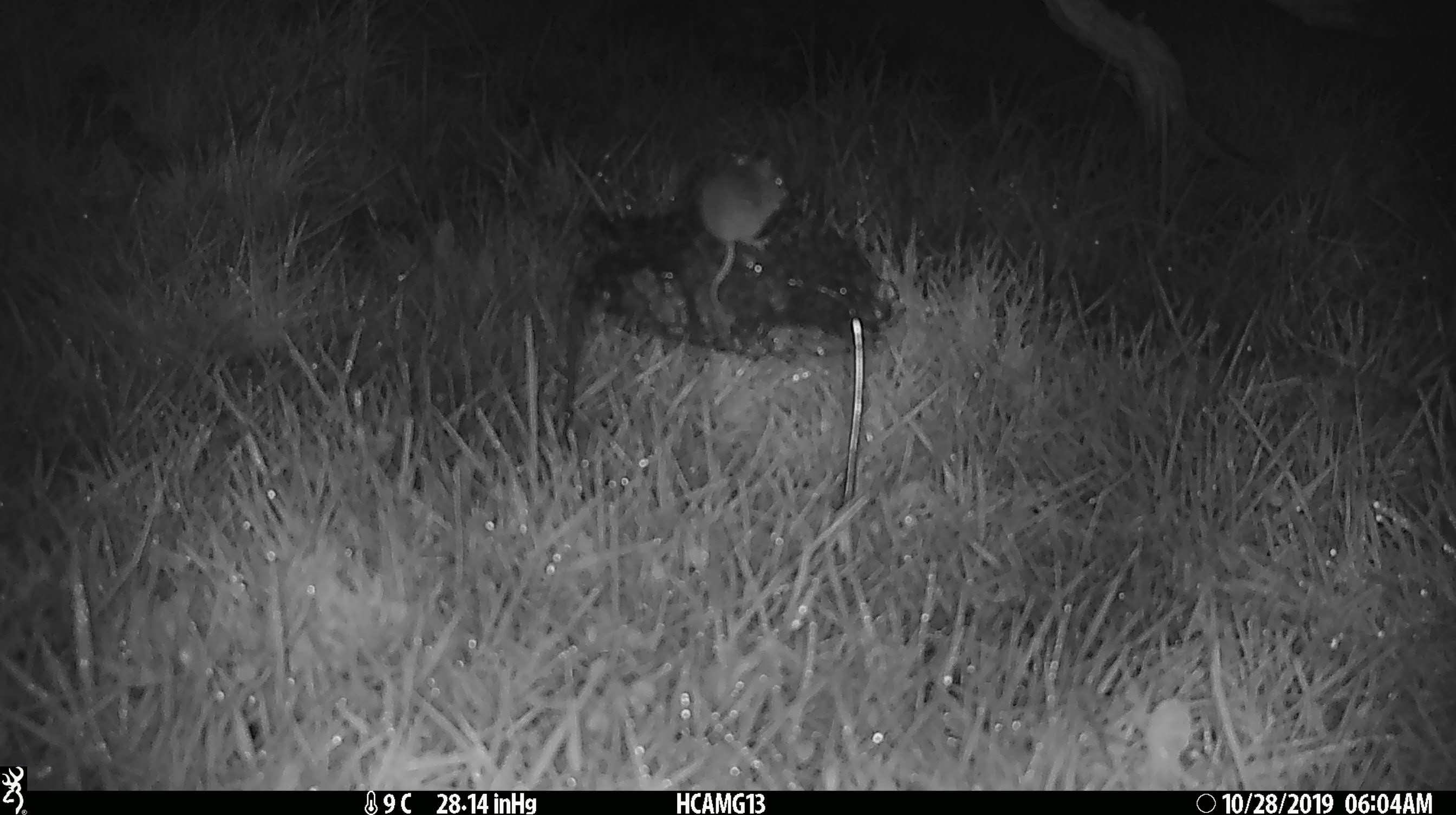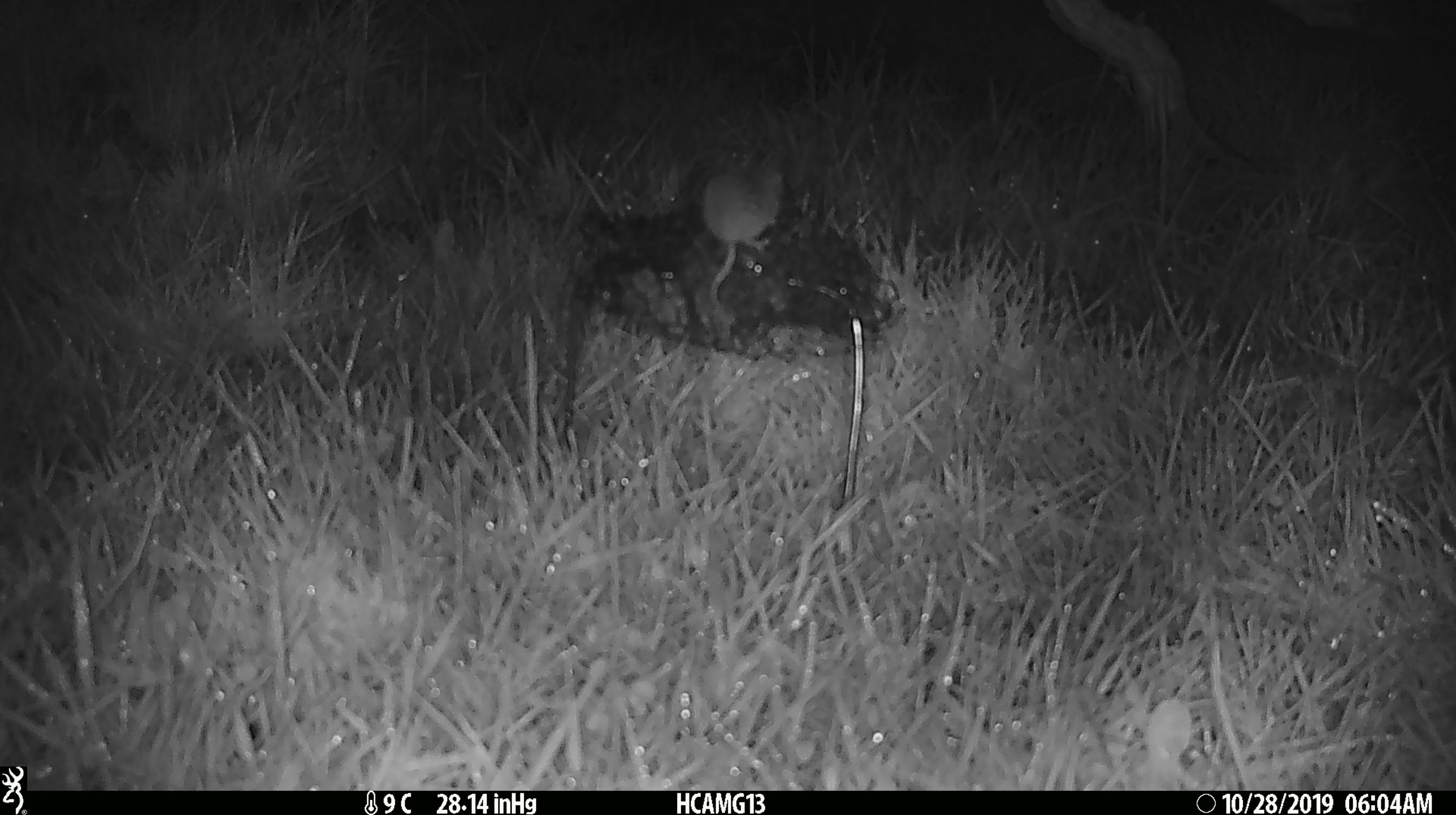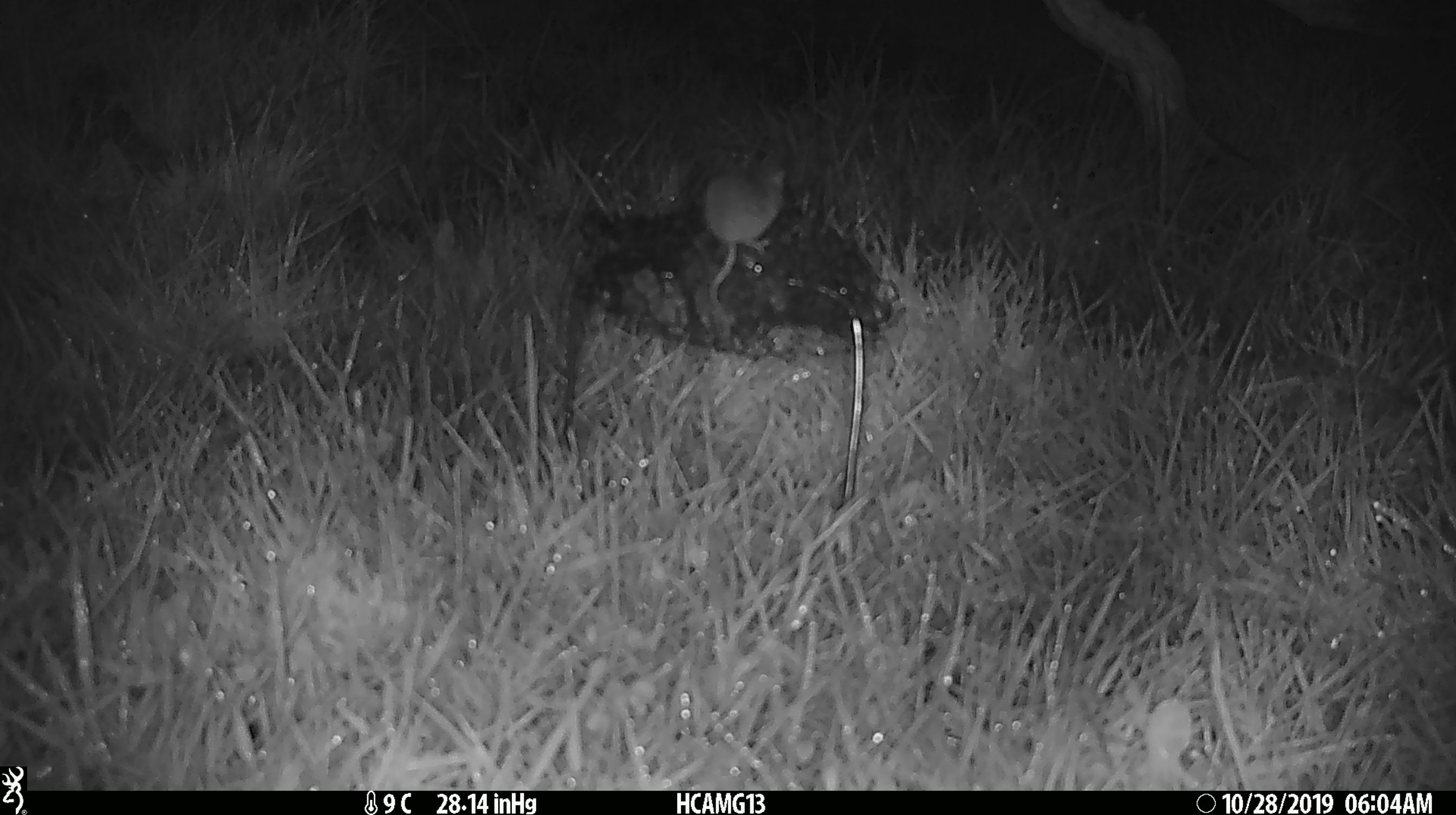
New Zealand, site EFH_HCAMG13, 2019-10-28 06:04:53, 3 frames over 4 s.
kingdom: Animalia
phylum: Chordata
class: Mammalia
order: Rodentia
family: Muridae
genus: Mus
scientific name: Mus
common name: mouse